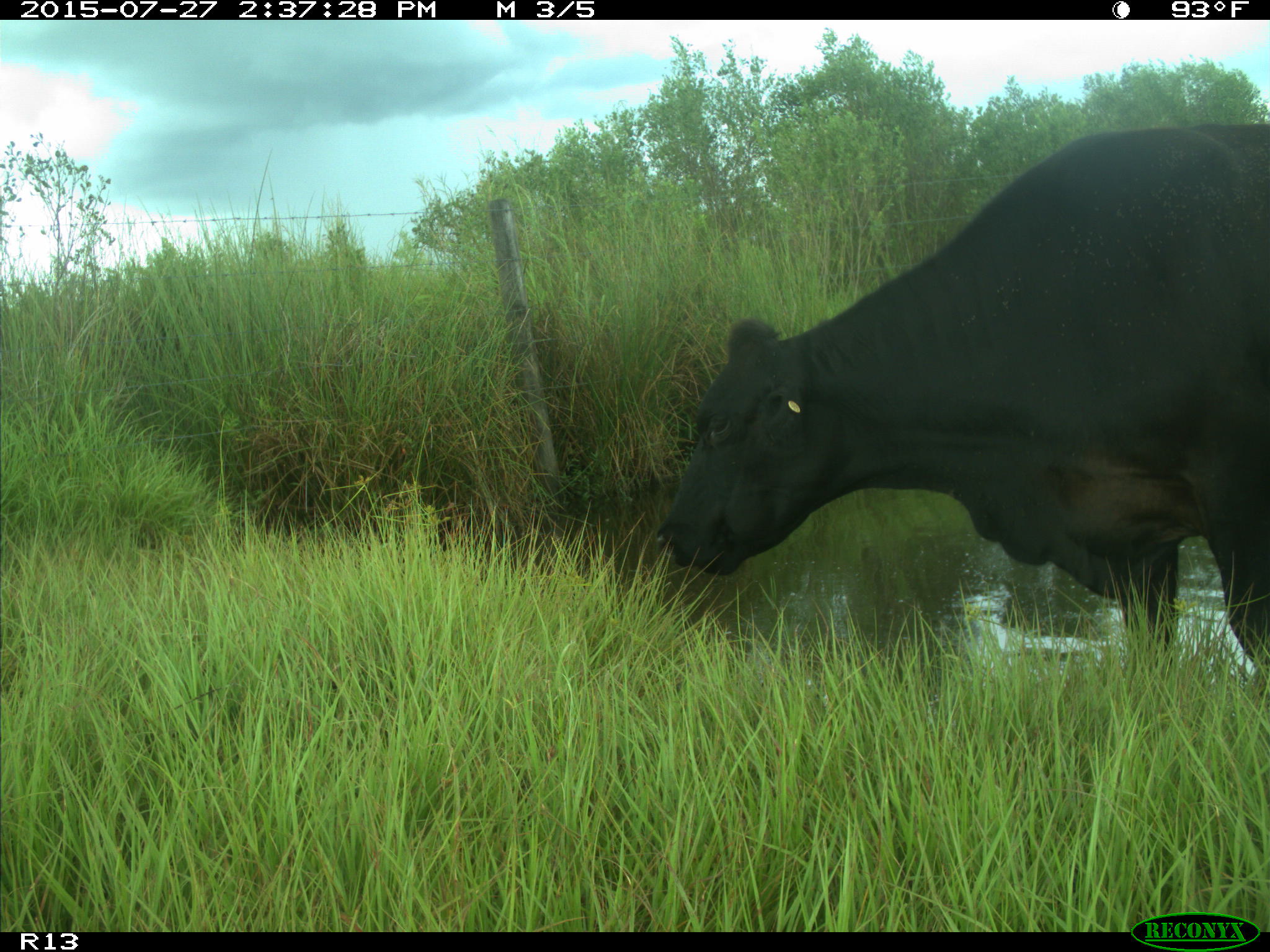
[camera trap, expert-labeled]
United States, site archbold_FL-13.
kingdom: Animalia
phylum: Chordata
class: Mammalia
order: Artiodactyla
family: Bovidae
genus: Bos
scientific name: Bos taurus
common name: domestic cow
Bos taurus (domestic cow).